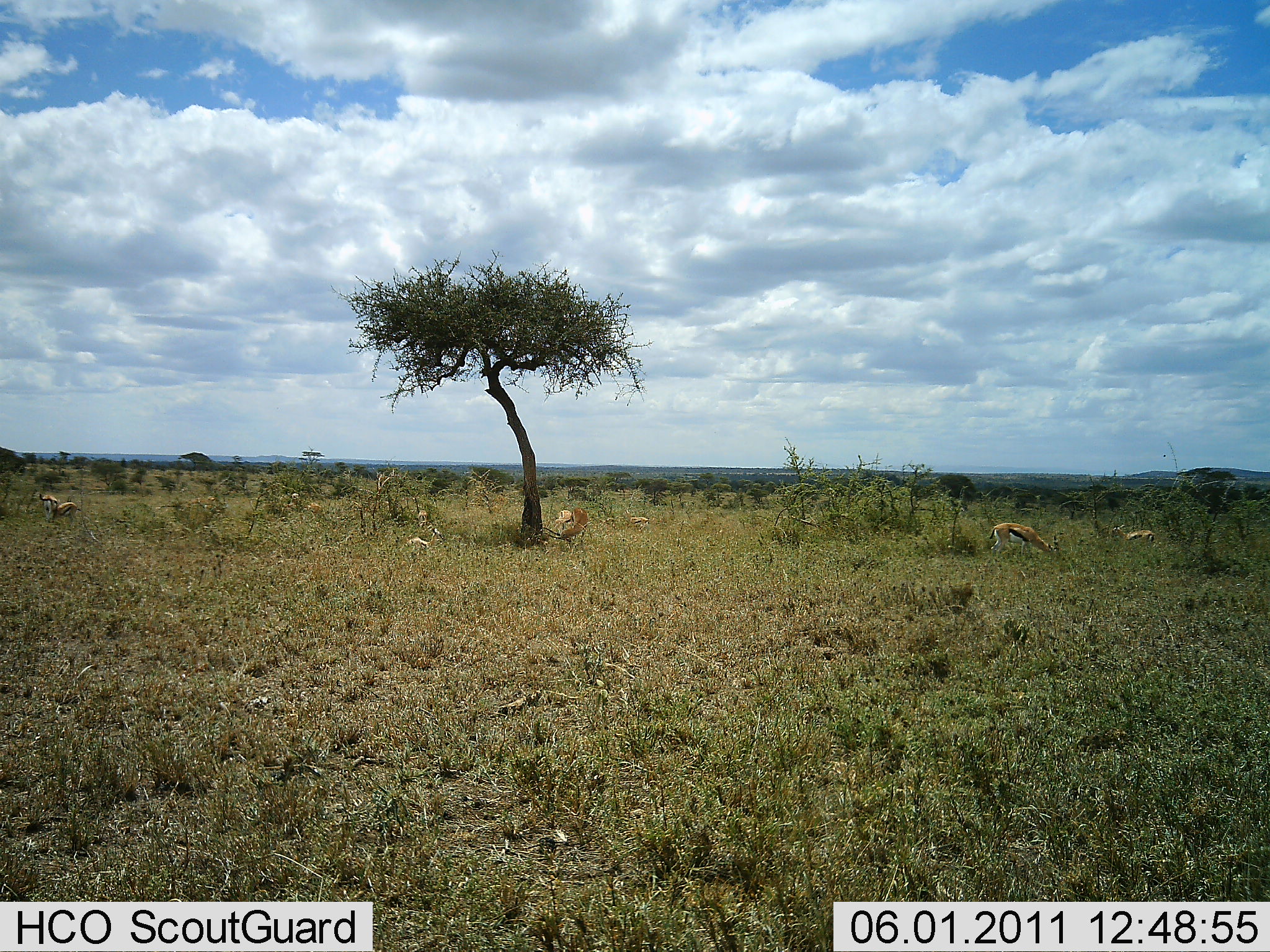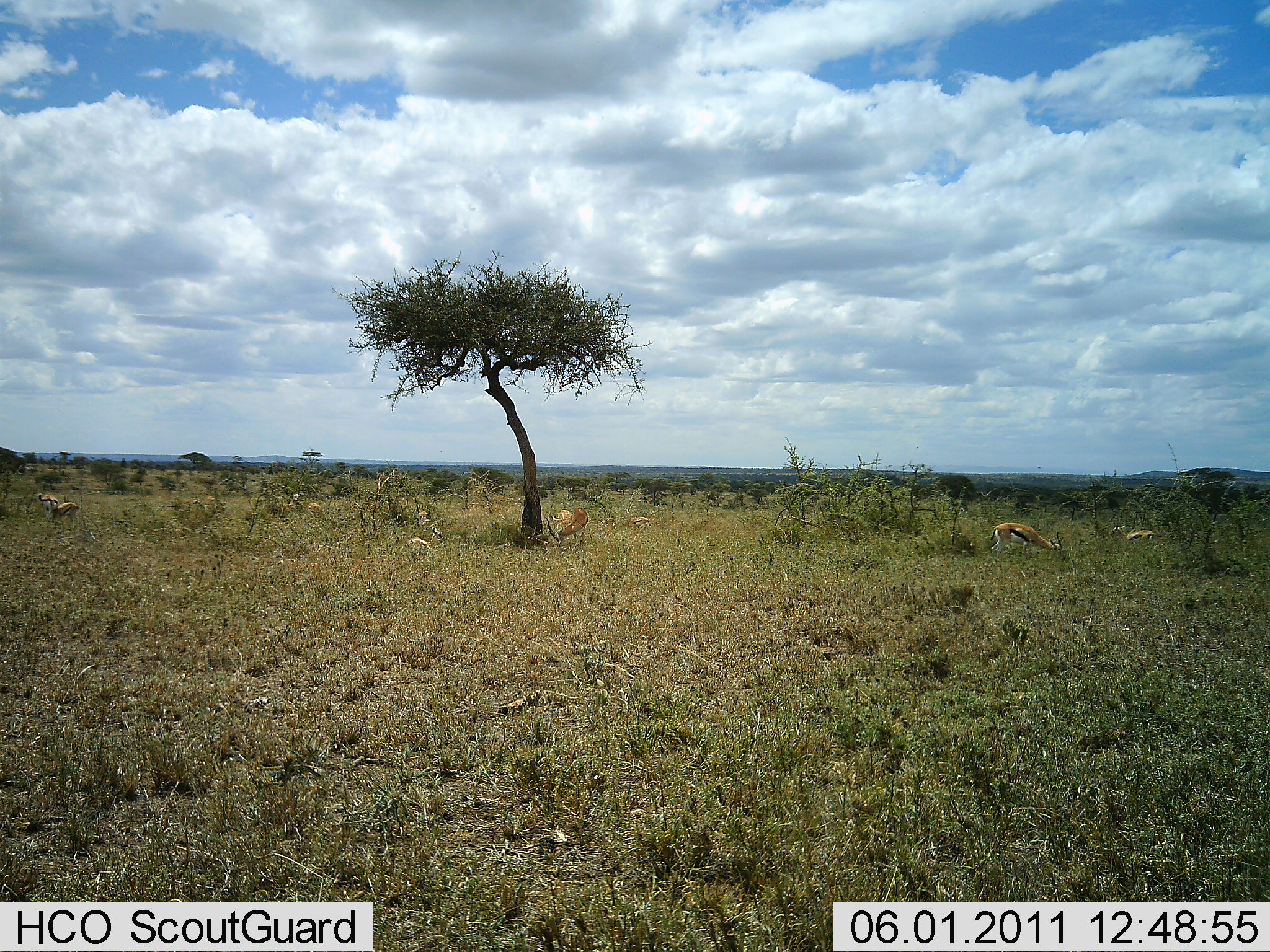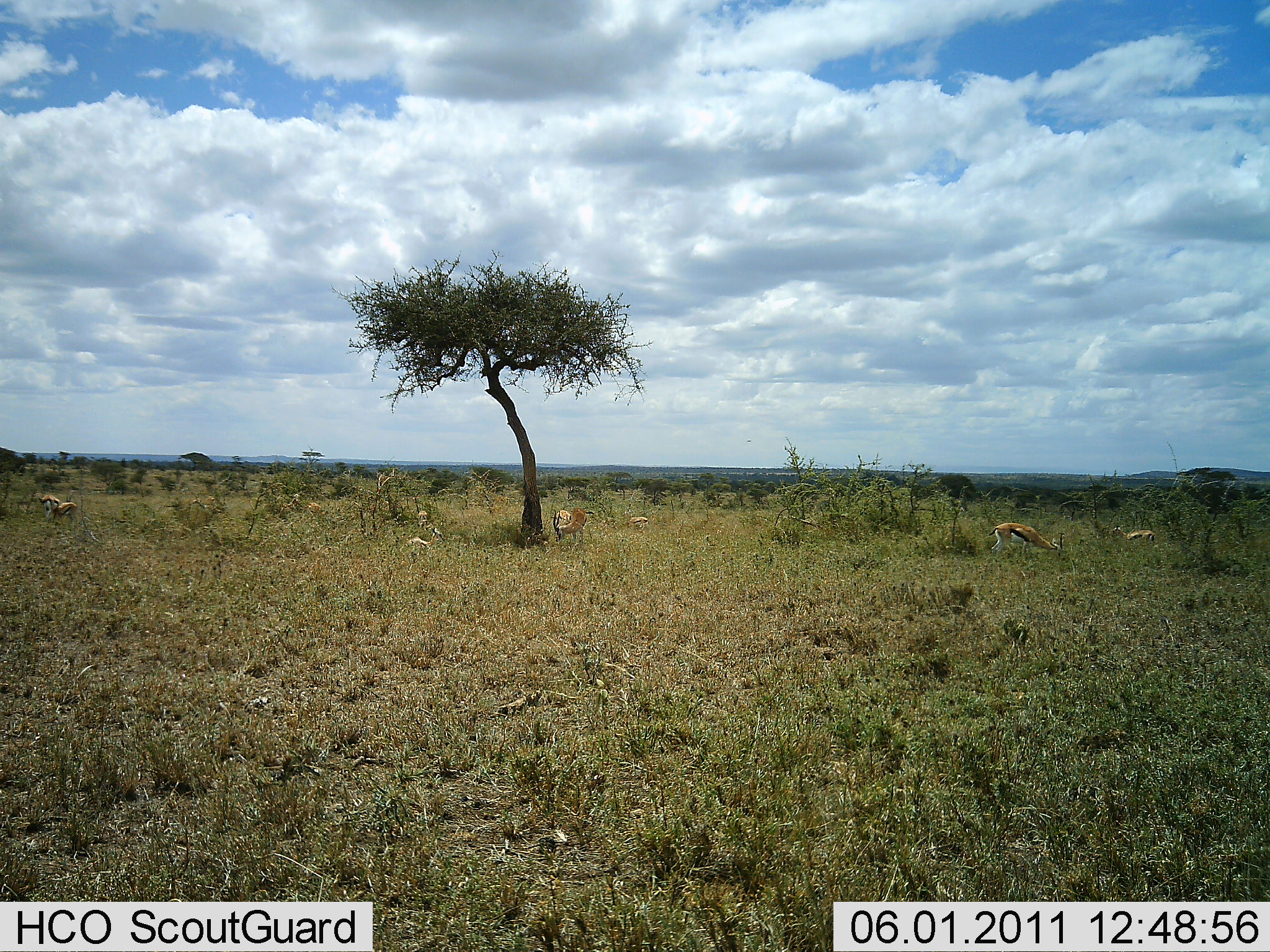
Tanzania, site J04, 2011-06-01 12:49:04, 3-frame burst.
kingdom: Animalia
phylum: Chordata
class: Mammalia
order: Artiodactyla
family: Bovidae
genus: Eudorcas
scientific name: Eudorcas thomsonii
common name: thomson's gazelle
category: gazellethomsons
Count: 6.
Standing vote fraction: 46%.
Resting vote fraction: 15%.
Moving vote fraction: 8%.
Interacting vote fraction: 0%.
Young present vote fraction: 0%.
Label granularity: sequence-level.